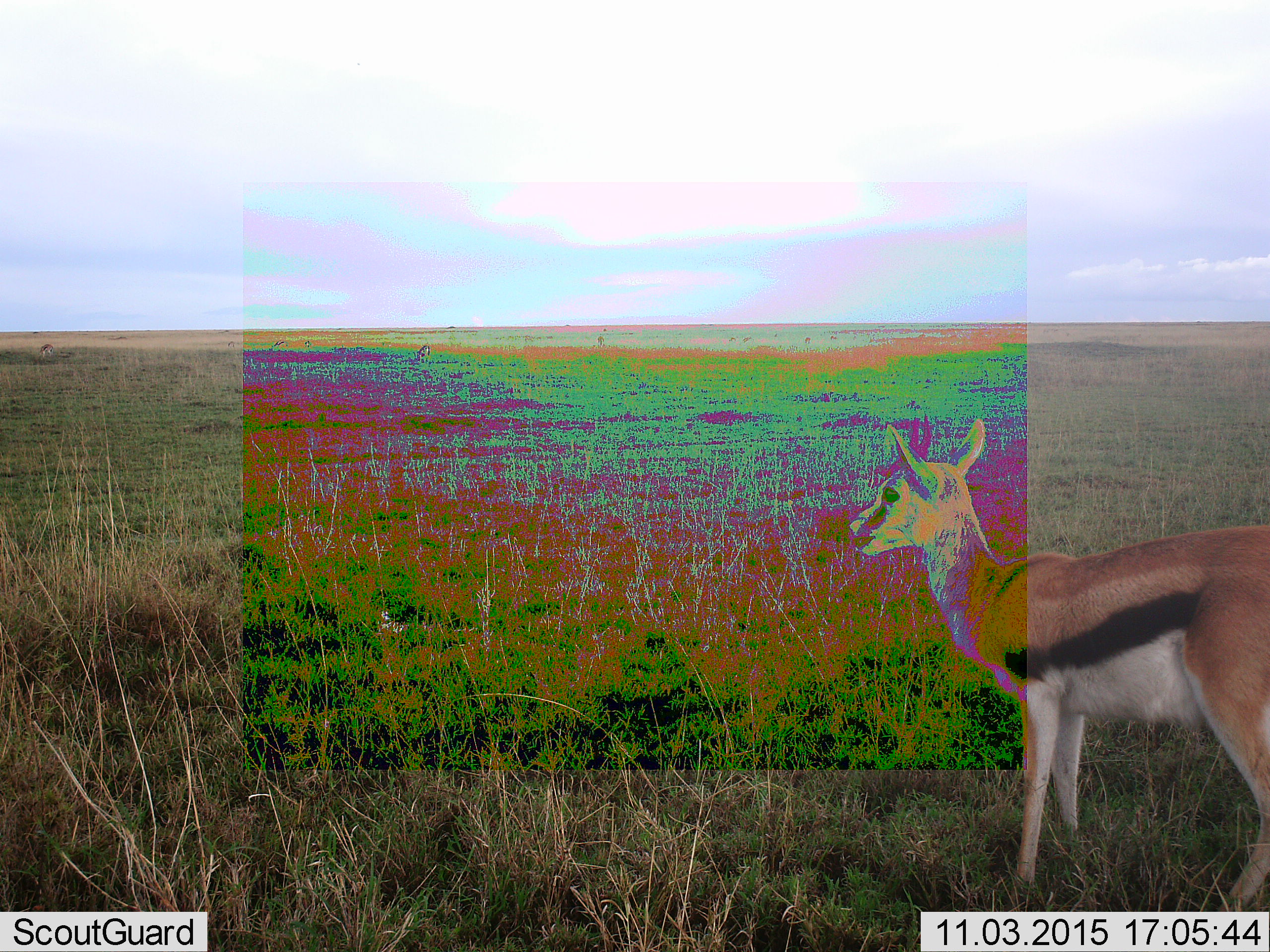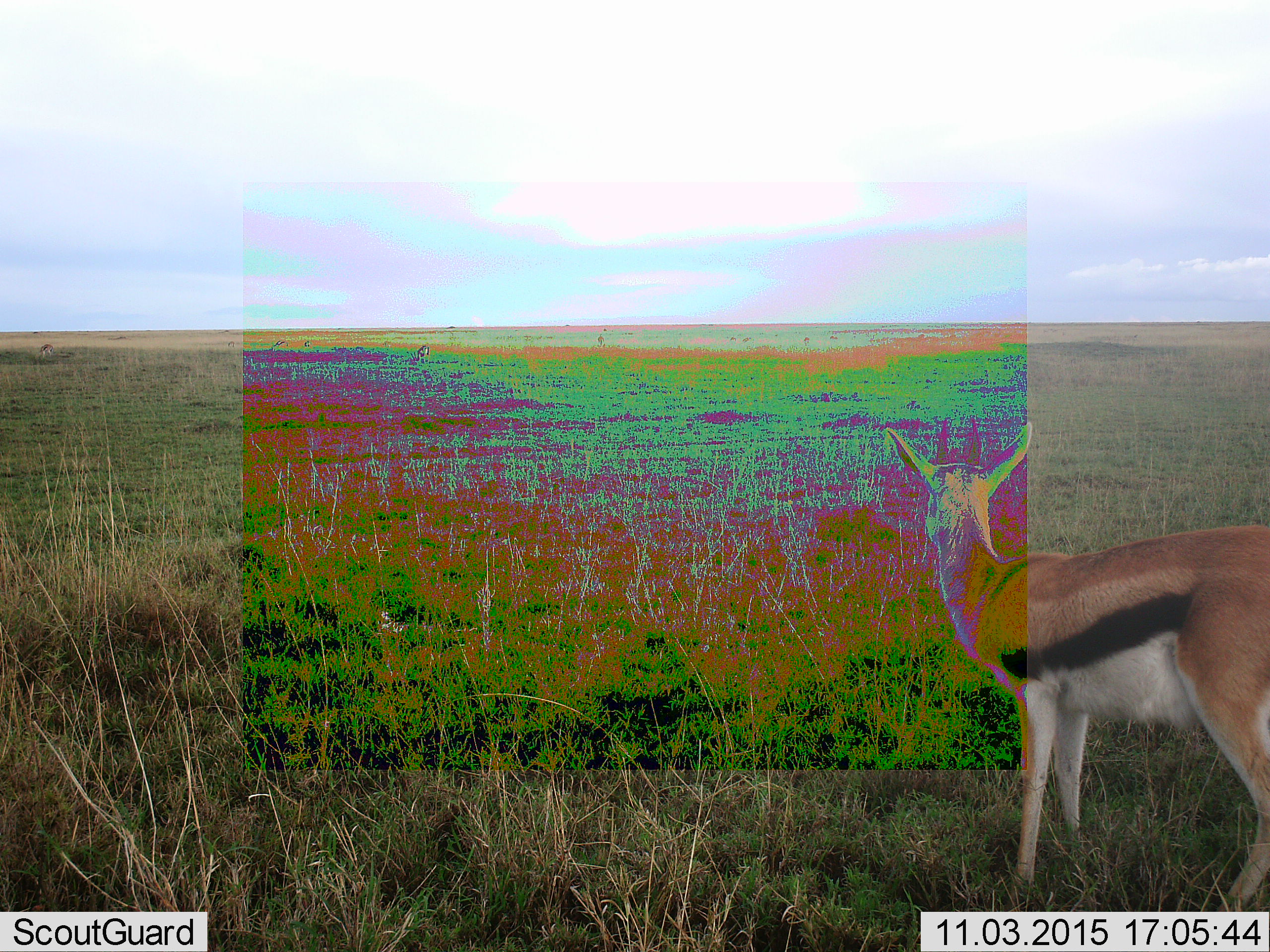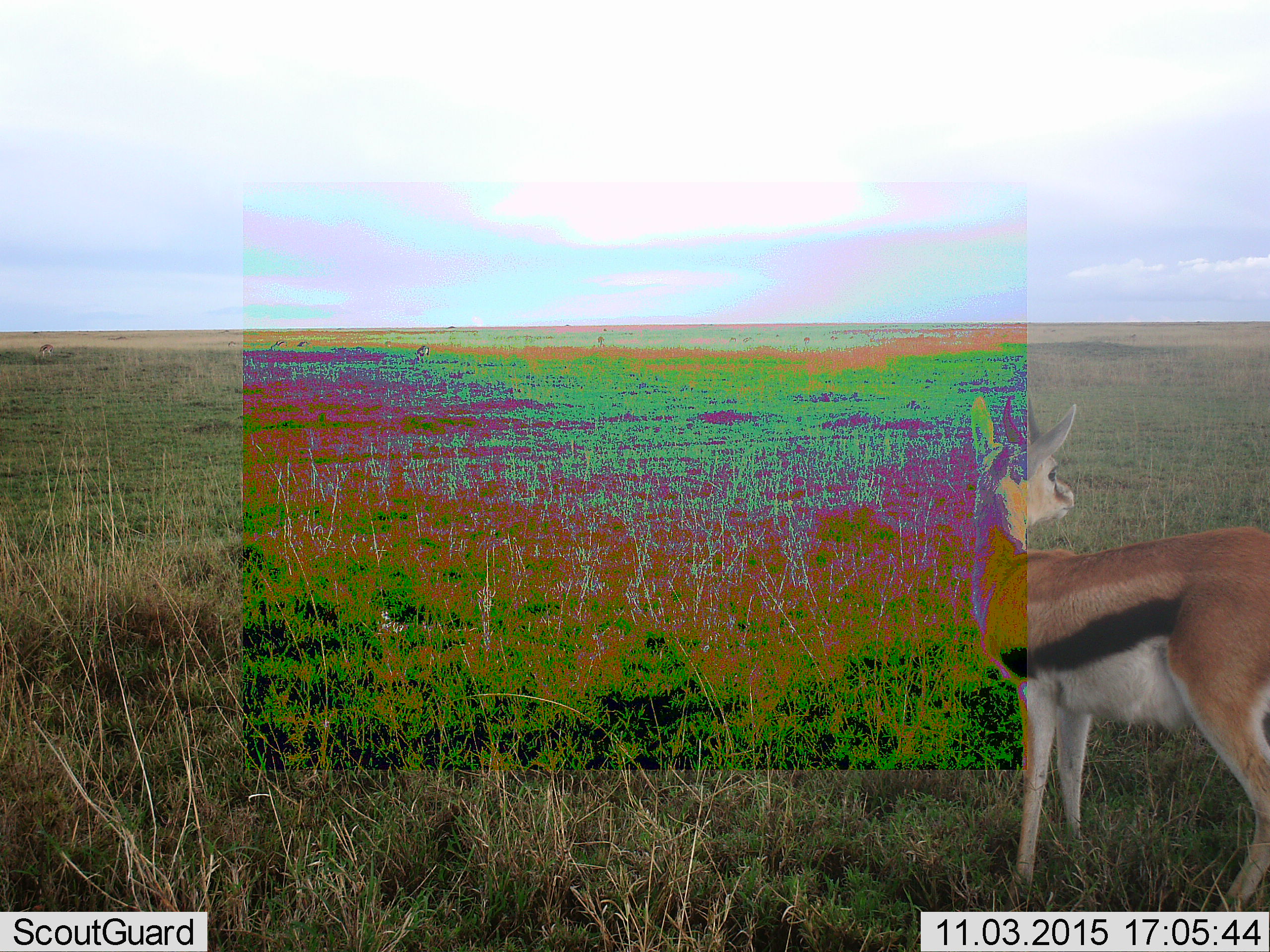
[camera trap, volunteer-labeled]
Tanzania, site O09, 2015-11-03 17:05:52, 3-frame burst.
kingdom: Animalia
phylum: Chordata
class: Mammalia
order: Artiodactyla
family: Bovidae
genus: Eudorcas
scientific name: Eudorcas thomsonii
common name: thomson's gazelle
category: gazellethomsons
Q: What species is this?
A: Gazellethomsons (thomson's gazelle) (Eudorcas thomsonii).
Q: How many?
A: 4.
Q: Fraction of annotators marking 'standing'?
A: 89%.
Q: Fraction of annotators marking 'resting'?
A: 0%.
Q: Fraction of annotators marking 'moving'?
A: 22%.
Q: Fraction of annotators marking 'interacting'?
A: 0%.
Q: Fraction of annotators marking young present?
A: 11%.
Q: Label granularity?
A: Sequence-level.